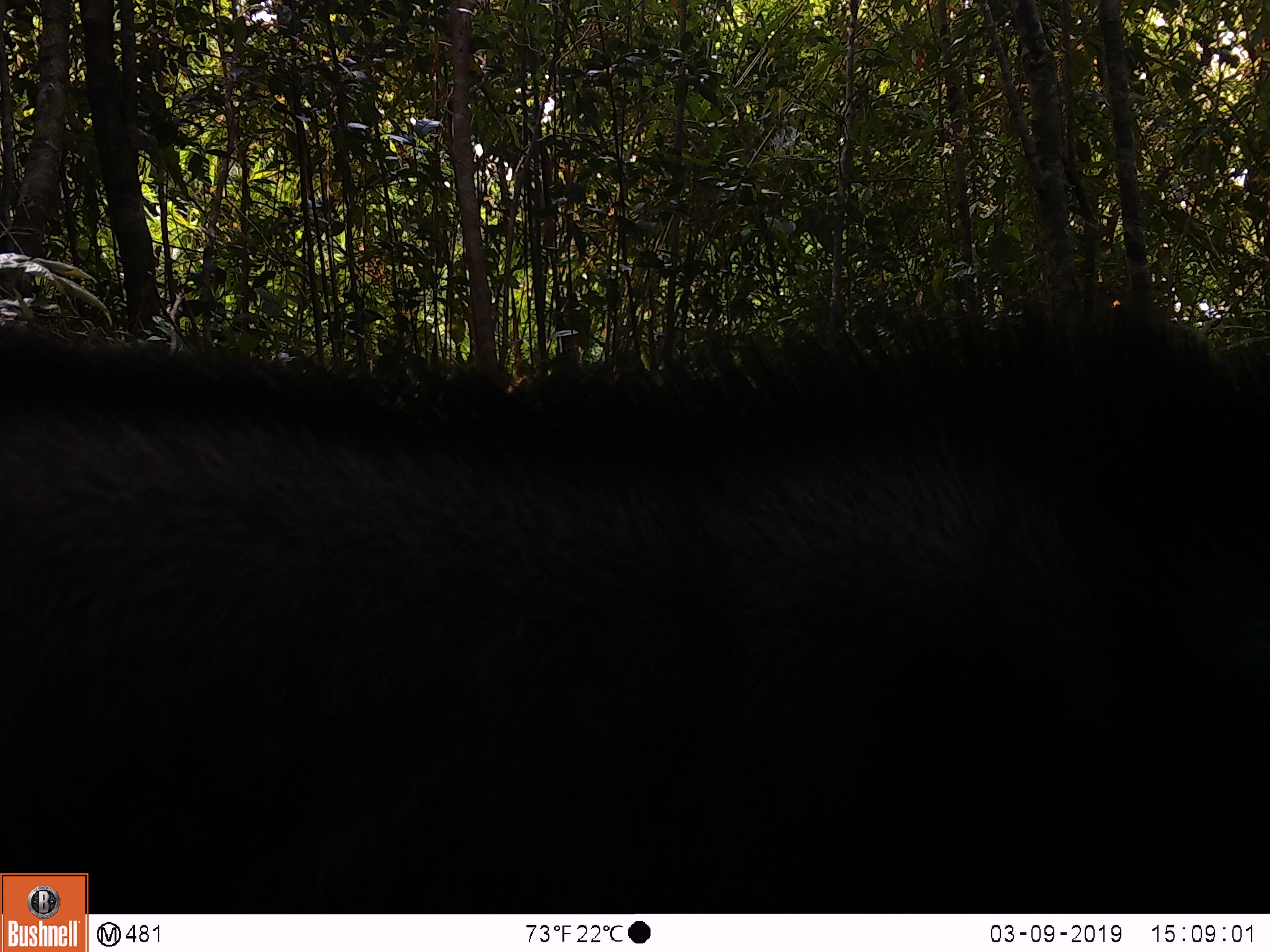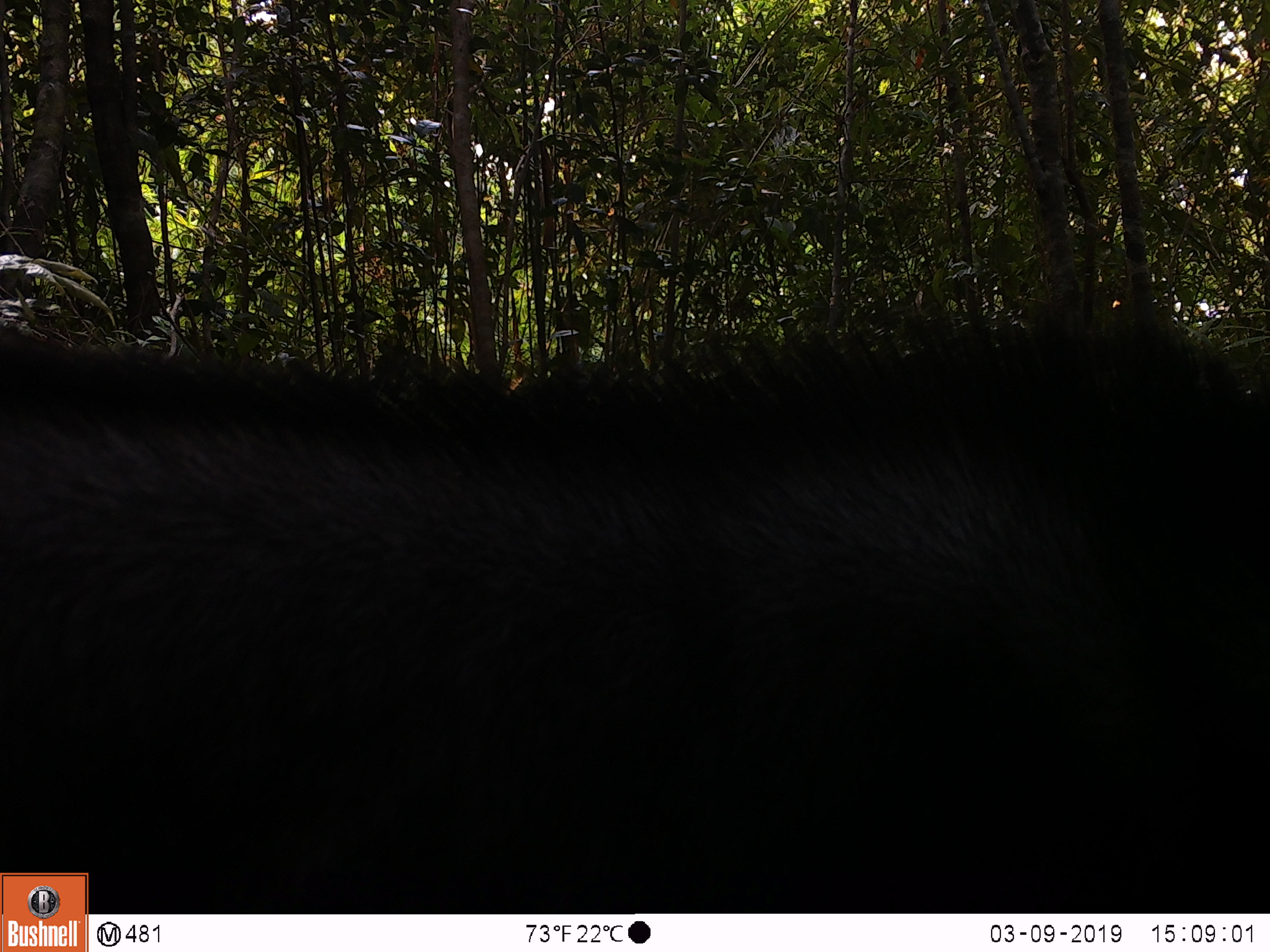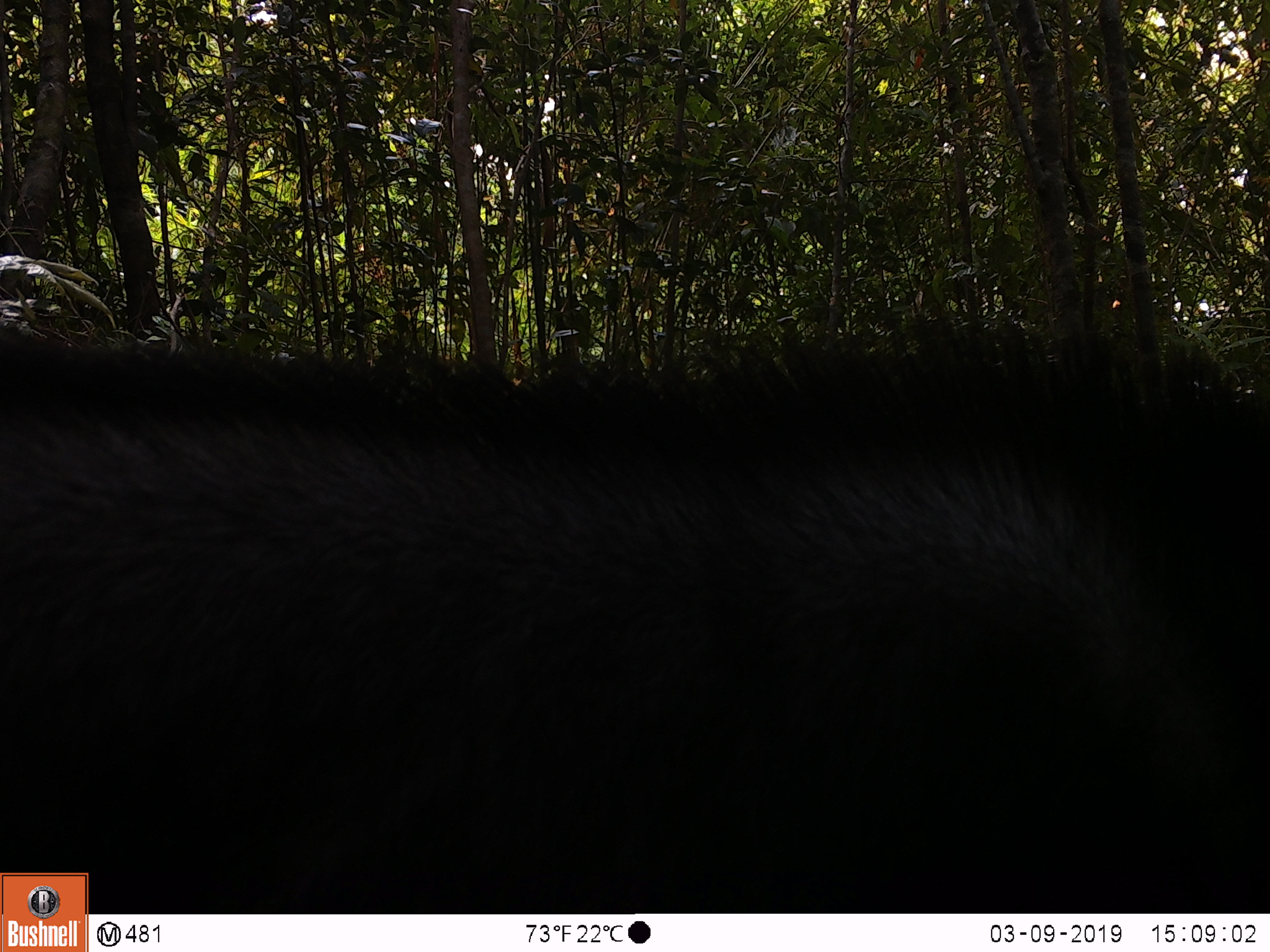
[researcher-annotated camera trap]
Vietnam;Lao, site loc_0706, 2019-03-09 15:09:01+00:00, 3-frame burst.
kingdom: Animalia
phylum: Chordata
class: Mammalia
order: Artiodactyla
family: Bovidae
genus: Capricornis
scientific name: Capricornis sumatraensis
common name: chinese serow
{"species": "chinese serow (Capricornis sumatraensis)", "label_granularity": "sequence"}